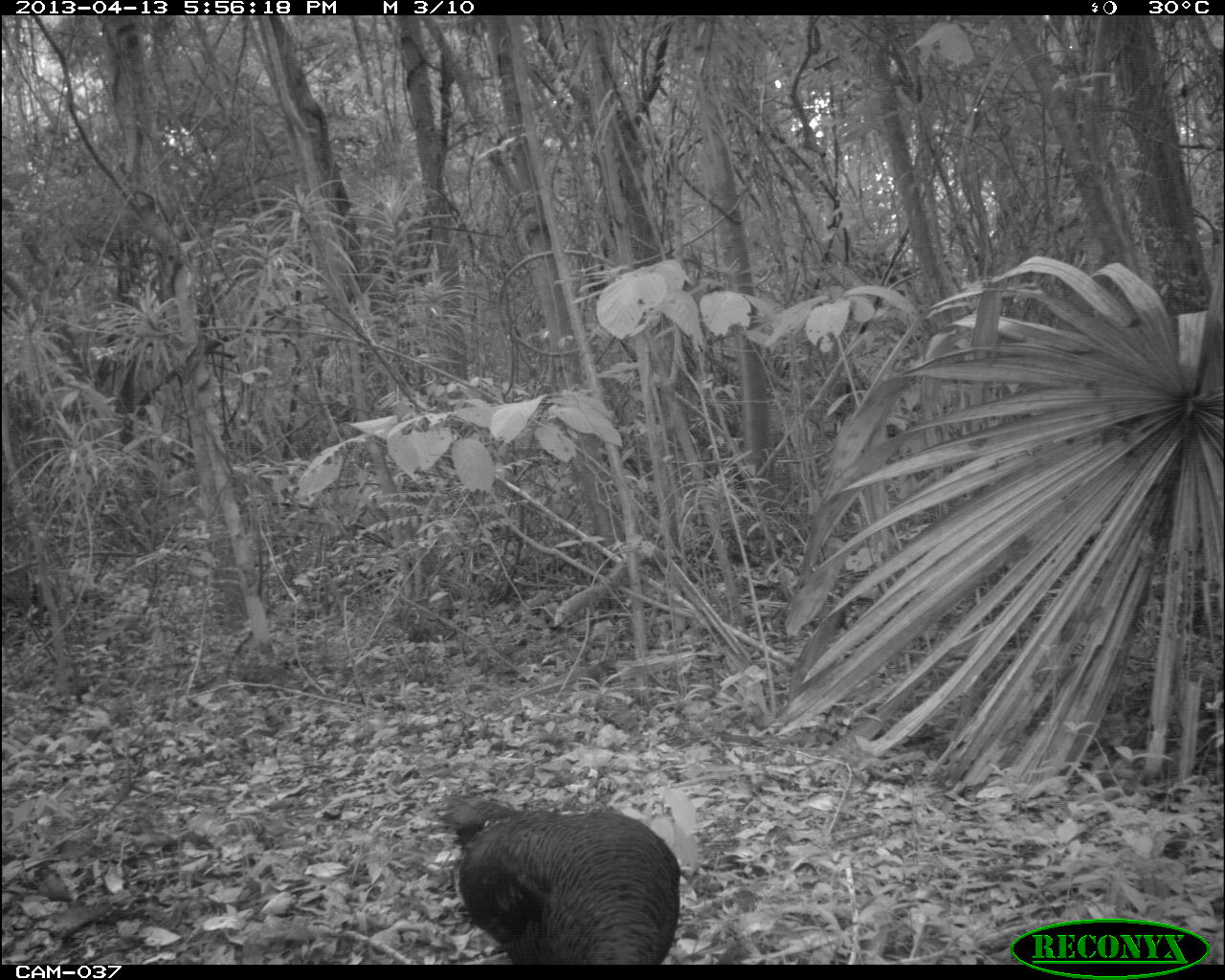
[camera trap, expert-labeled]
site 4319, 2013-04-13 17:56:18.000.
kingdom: Animalia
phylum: Chordata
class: Aves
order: Galliformes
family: Phasianidae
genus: Meleagris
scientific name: Meleagris ocellata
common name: ocellated turkey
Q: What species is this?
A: Meleagris ocellata (ocellated turkey).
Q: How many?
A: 1.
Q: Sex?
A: Female.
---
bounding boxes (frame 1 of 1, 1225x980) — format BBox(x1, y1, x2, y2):
meleagris ocellata: BBox(440, 791, 679, 964)